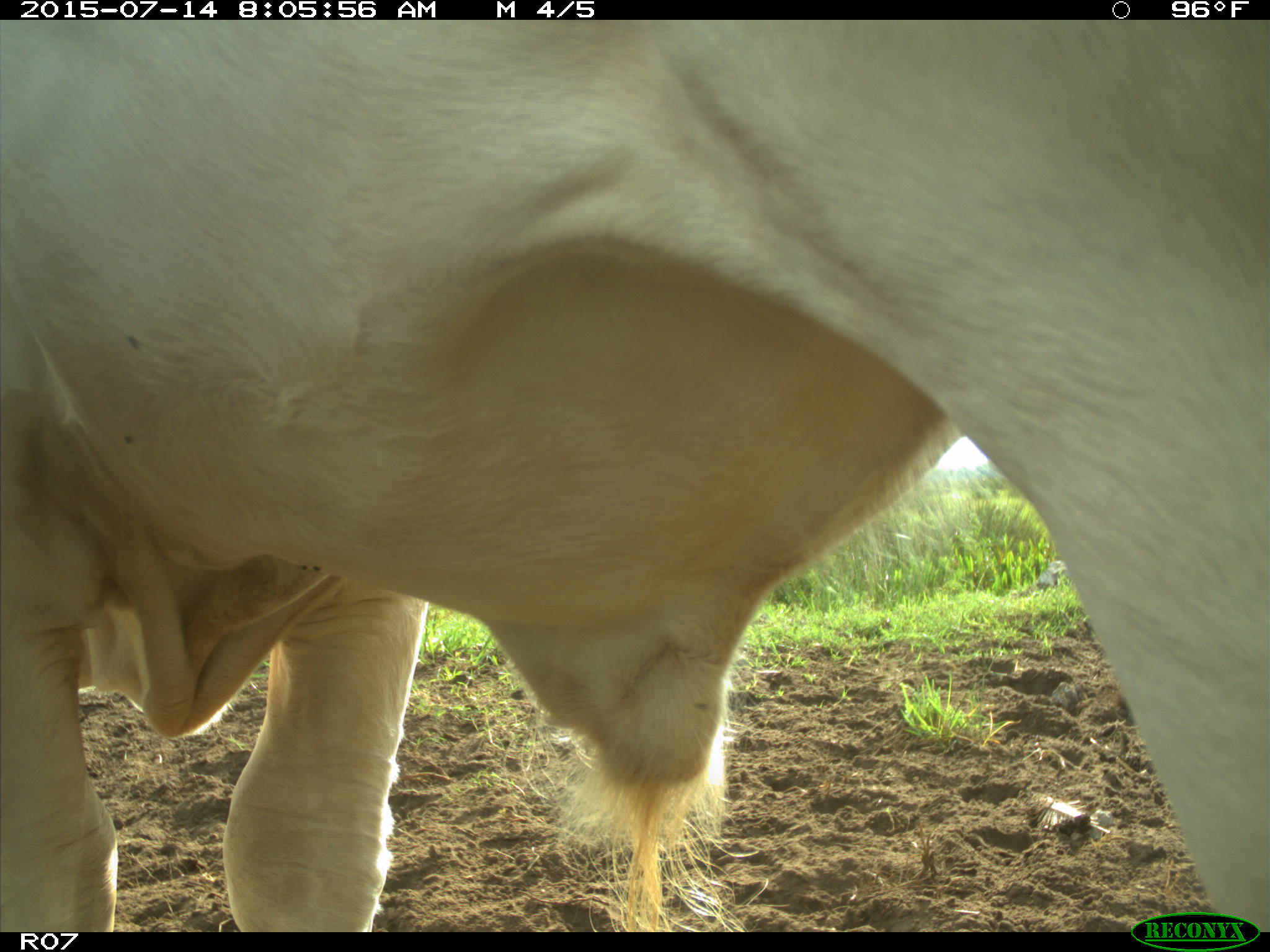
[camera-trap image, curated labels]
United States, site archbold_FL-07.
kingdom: Animalia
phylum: Chordata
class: Mammalia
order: Artiodactyla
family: Bovidae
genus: Bos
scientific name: Bos taurus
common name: domestic cow